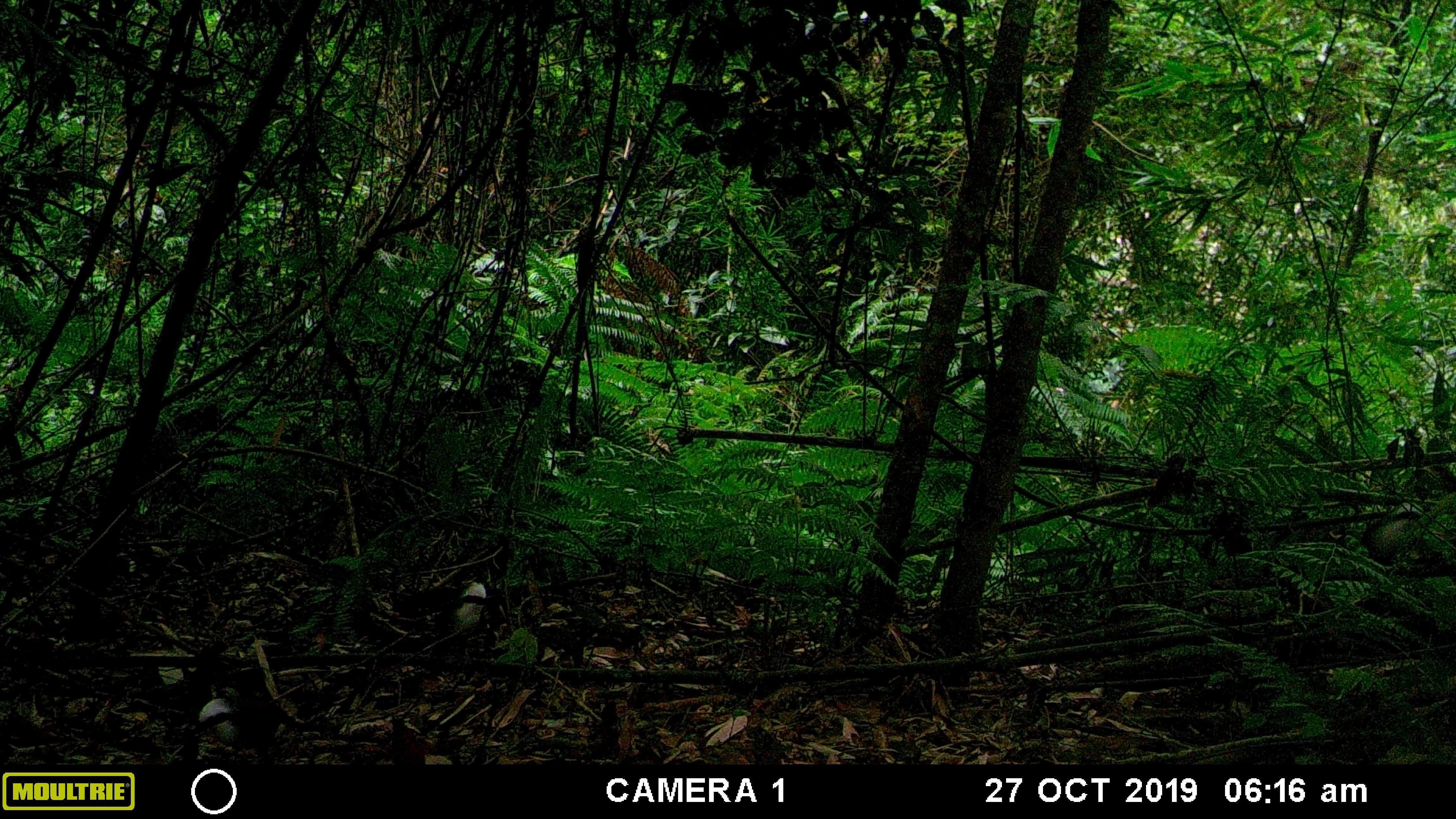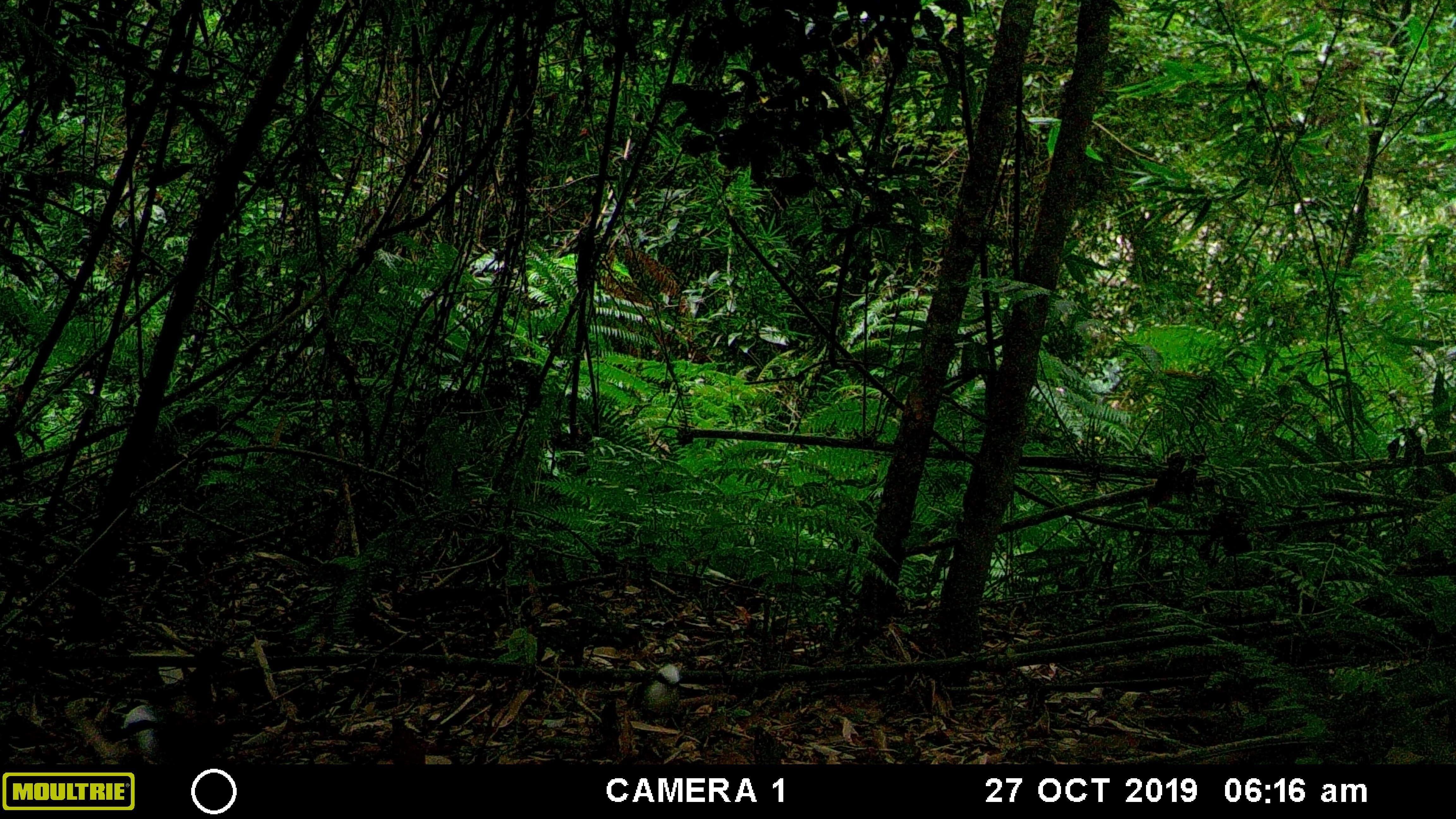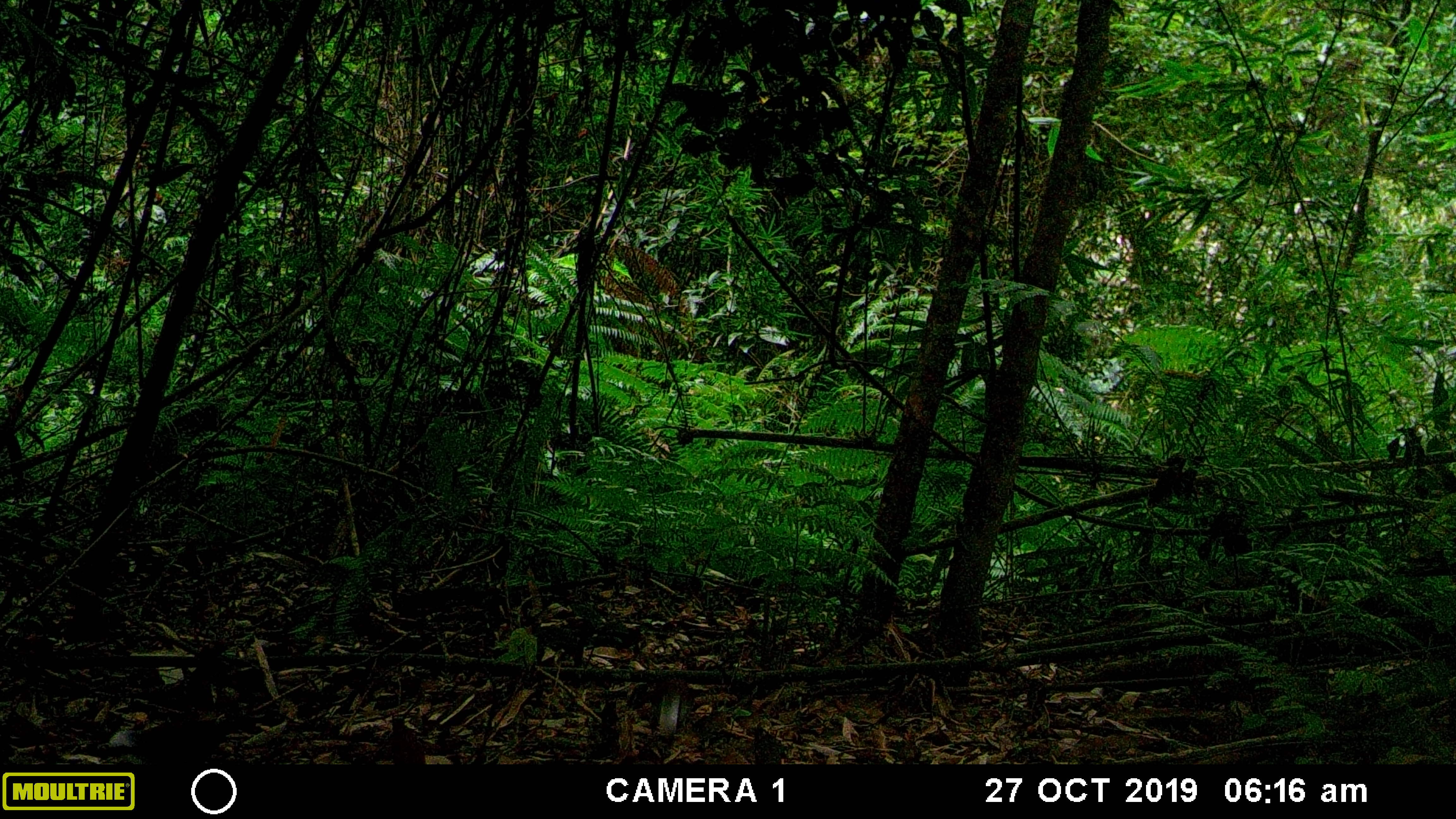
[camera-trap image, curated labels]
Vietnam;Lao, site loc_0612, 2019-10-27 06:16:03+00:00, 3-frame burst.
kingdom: Animalia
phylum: Chordata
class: Aves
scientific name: Aves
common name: bird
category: unidentified bird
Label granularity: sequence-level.